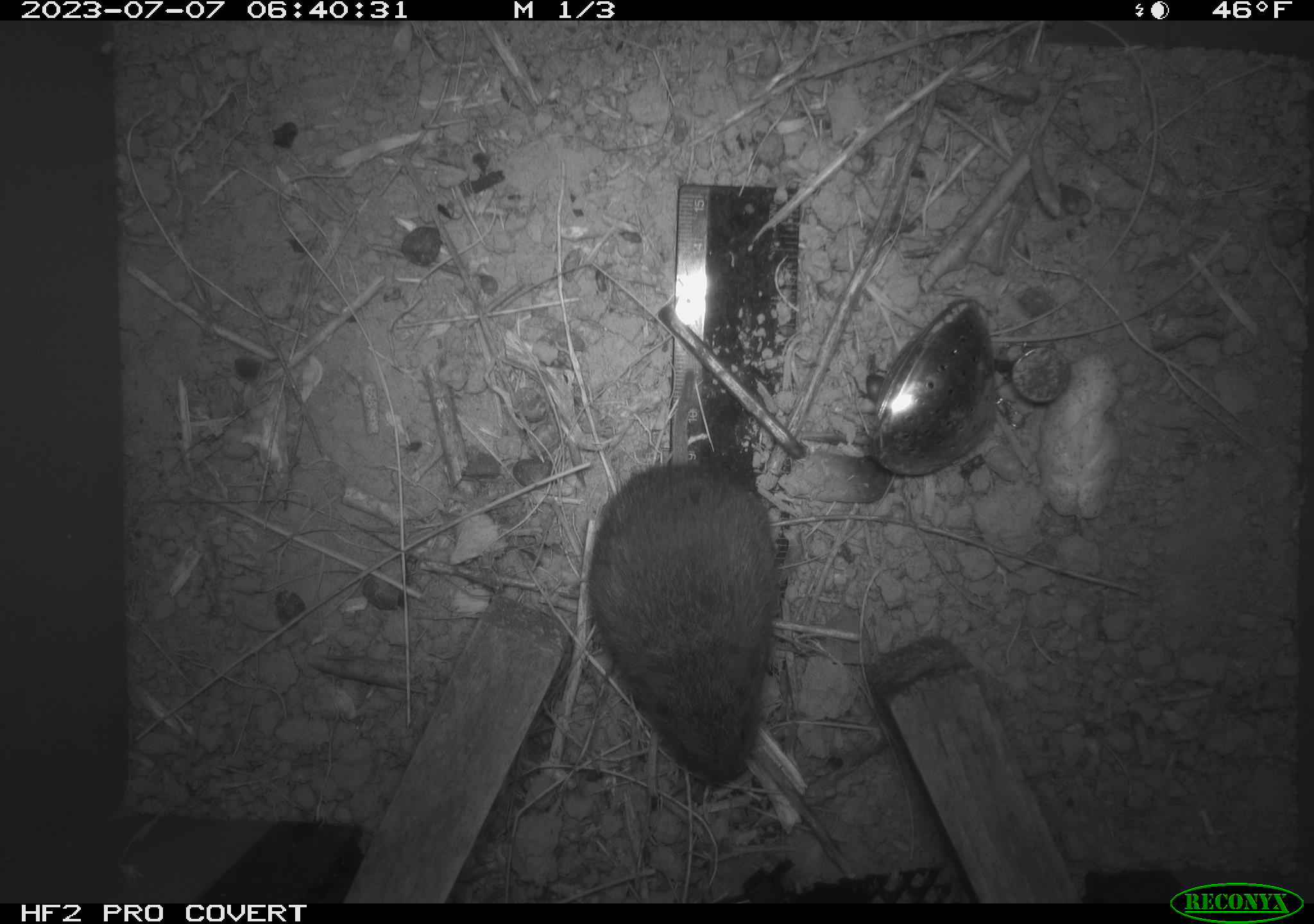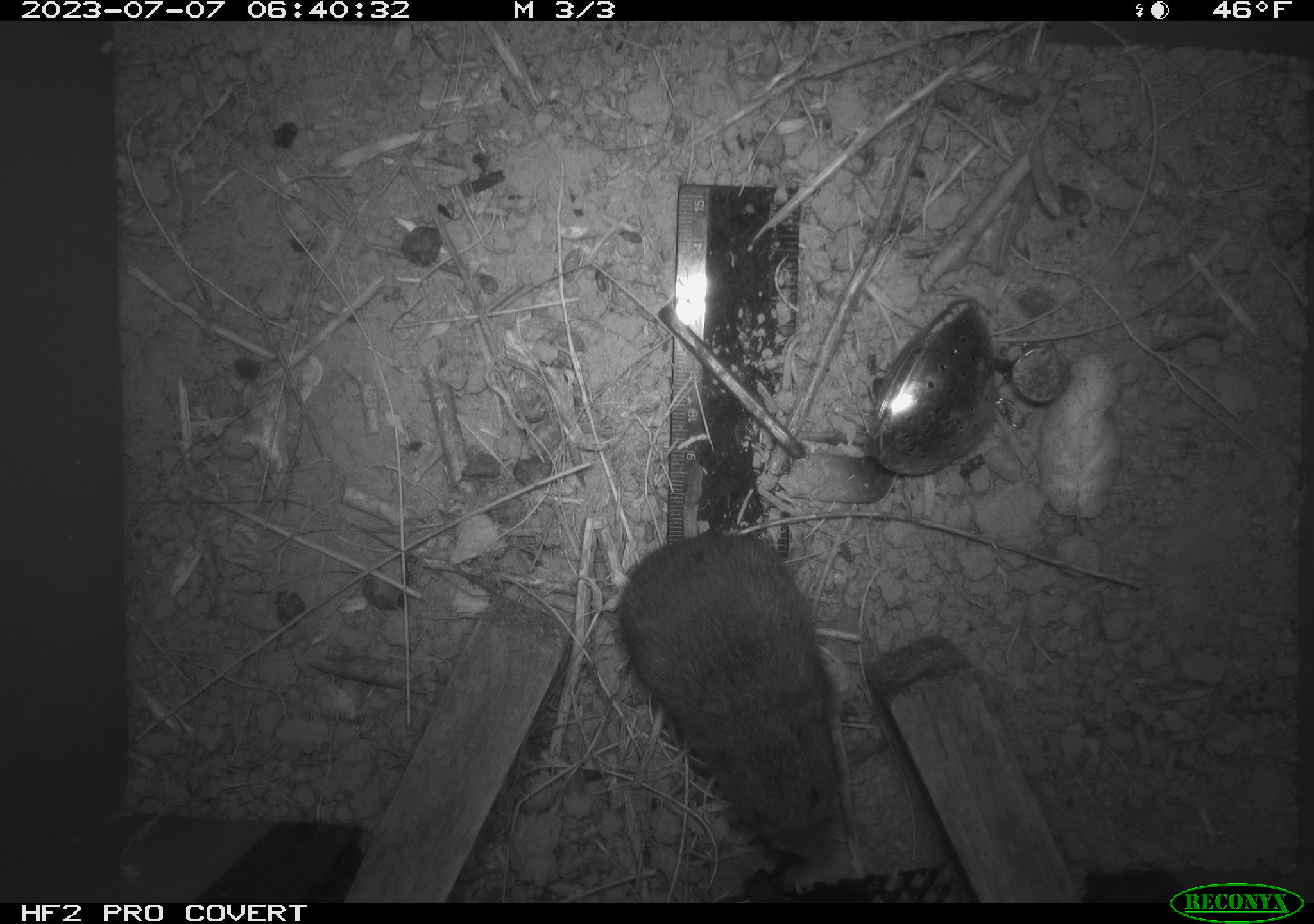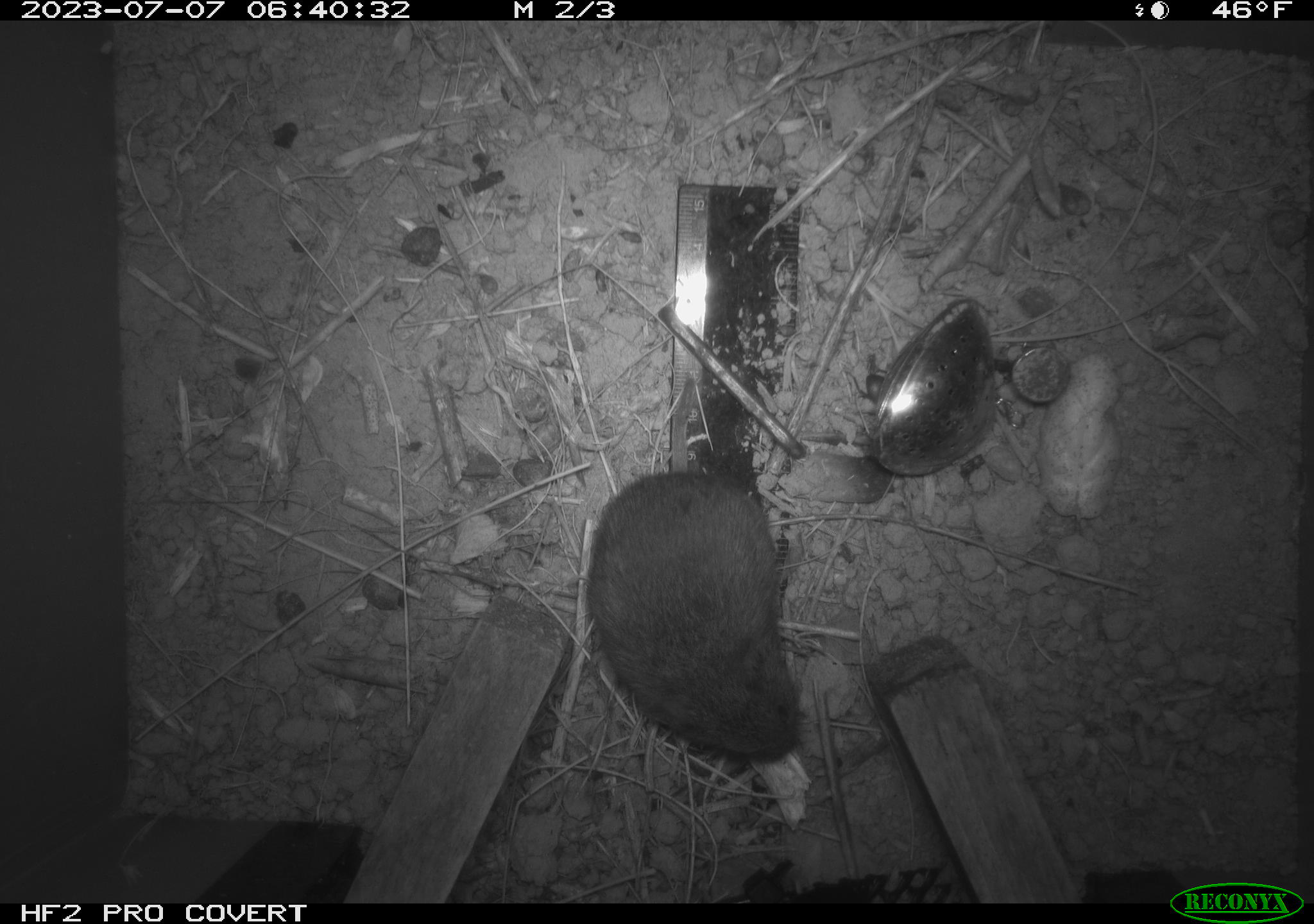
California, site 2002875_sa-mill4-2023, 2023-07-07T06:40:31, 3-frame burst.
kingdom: Animalia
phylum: Chordata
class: Mammalia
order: Rodentia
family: Cricetidae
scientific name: Arvicolinae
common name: voles, lemmings, and muskrats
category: arvicolinae subfamily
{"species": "arvicolinae subfamily (voles, lemmings, and muskrats) (Arvicolinae)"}